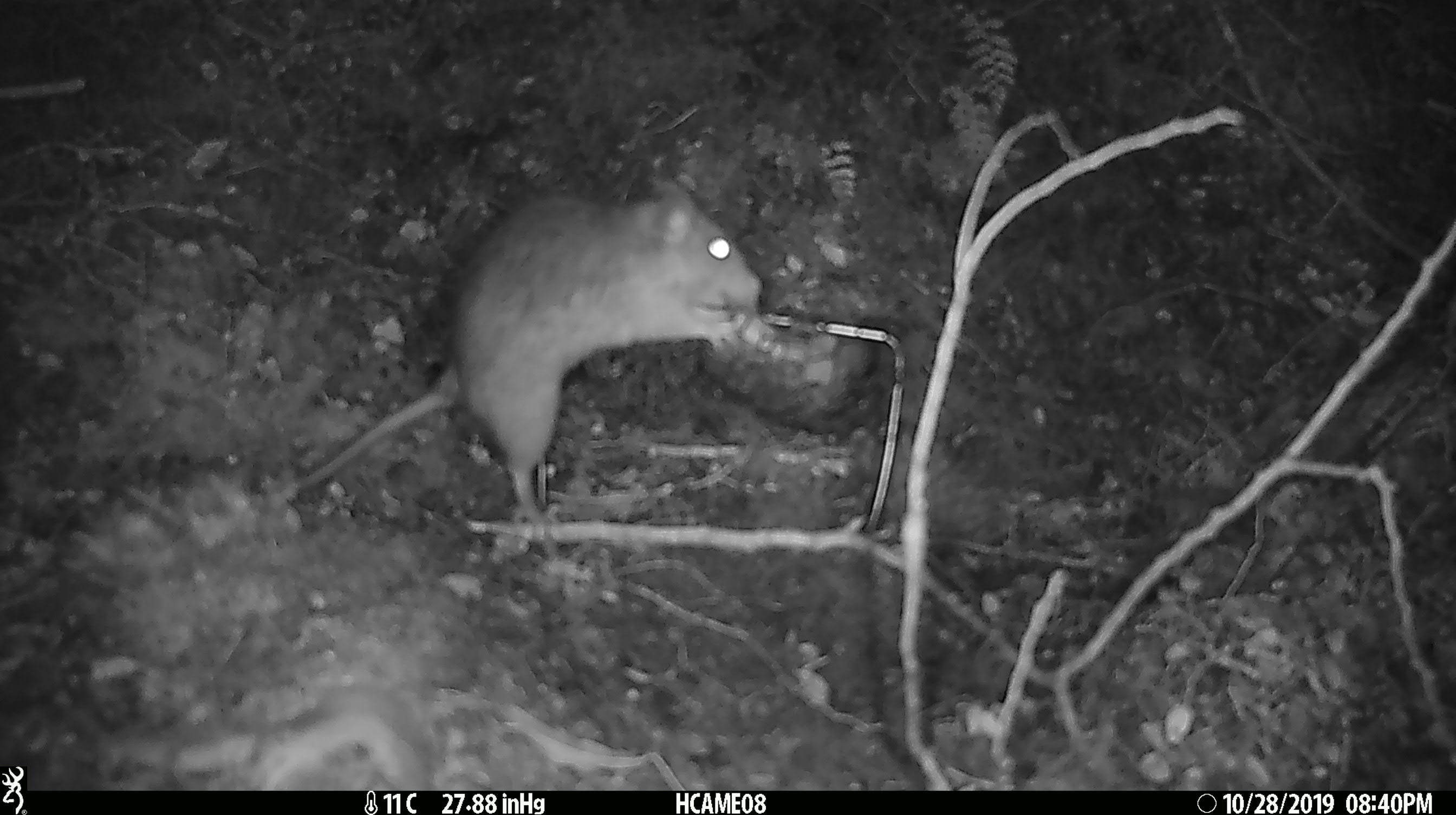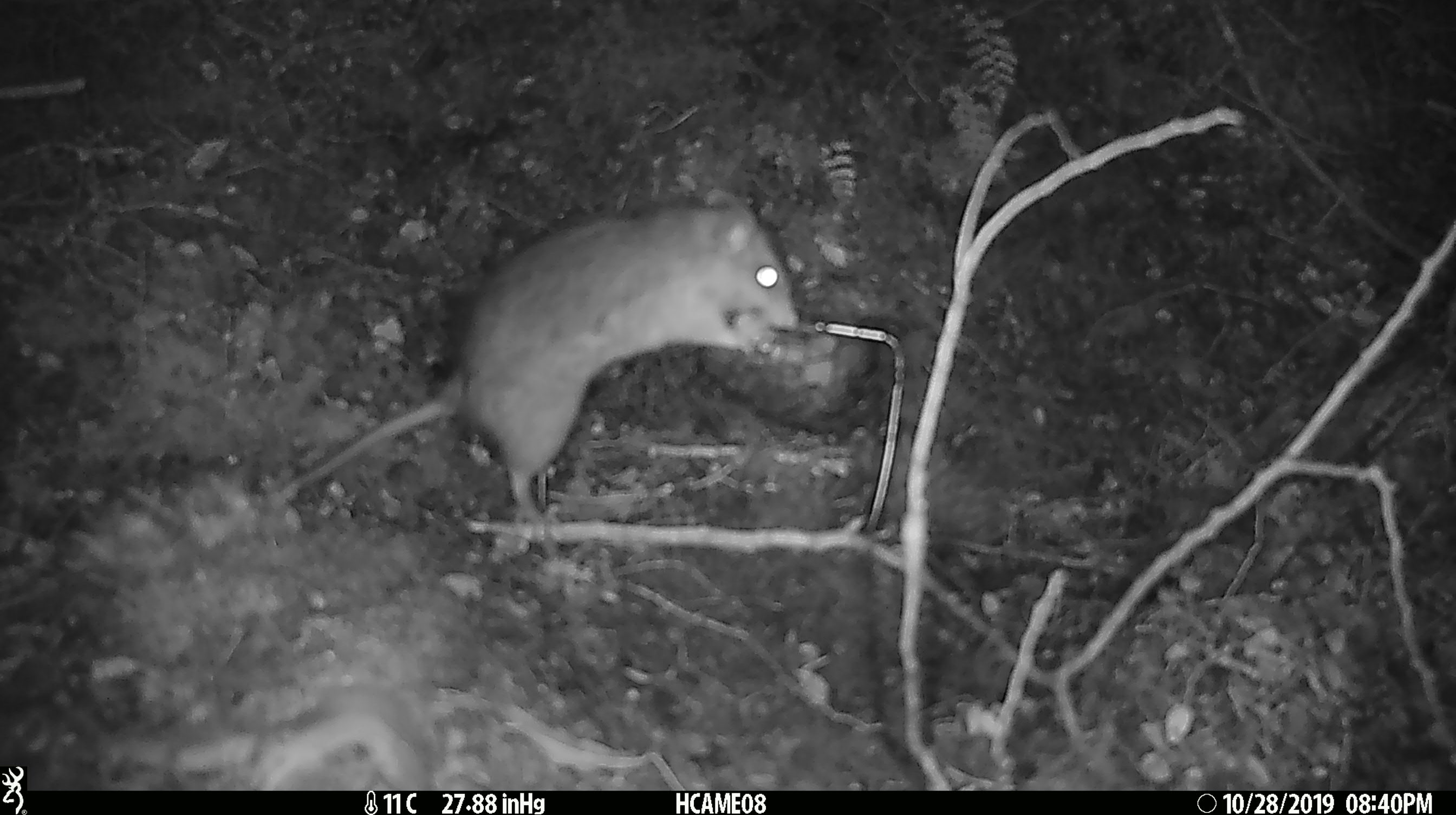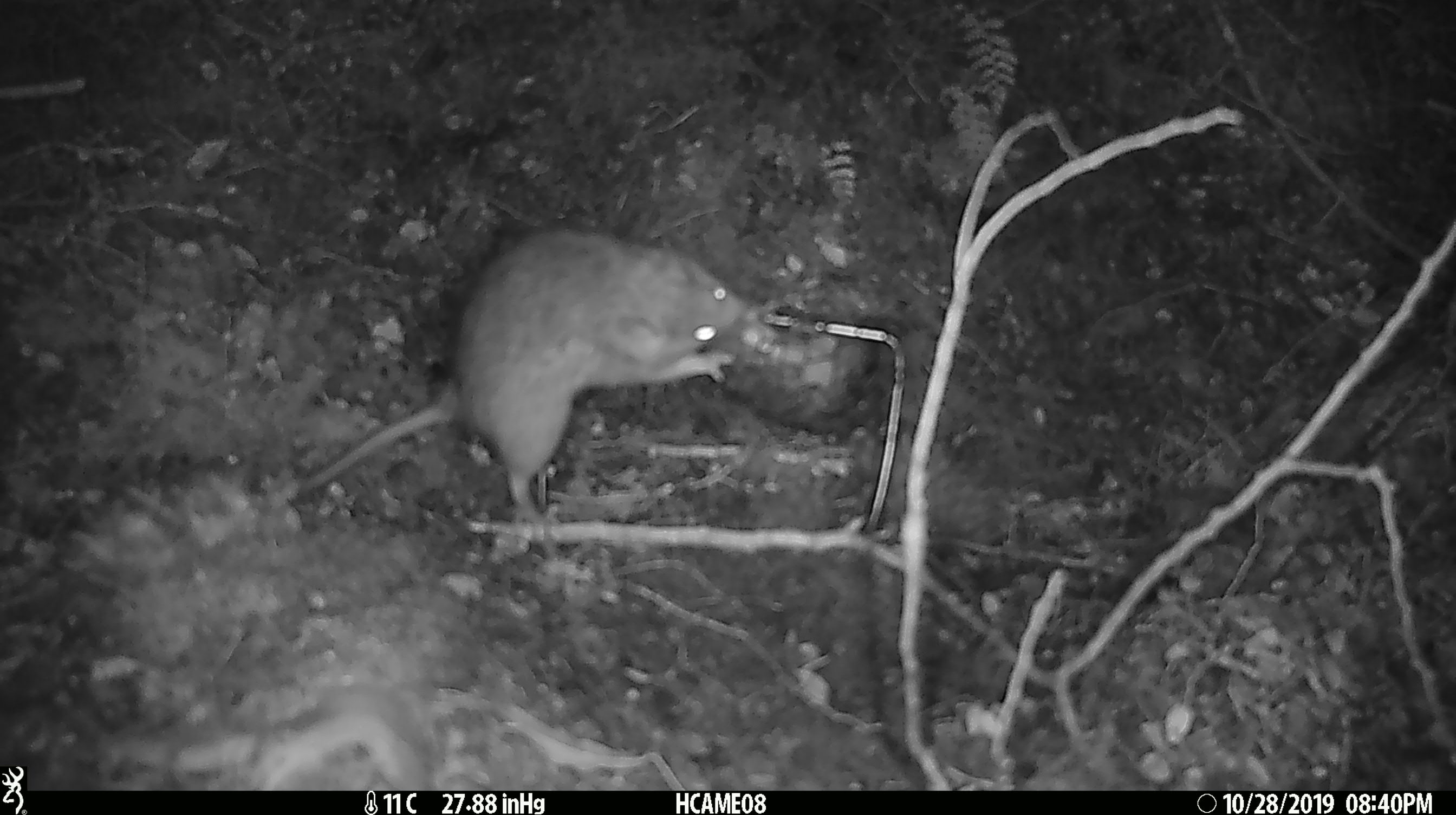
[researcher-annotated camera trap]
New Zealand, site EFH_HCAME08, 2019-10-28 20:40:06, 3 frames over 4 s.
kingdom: Animalia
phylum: Chordata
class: Mammalia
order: Rodentia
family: Muridae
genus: Rattus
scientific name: Rattus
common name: rat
Rat (Rattus).